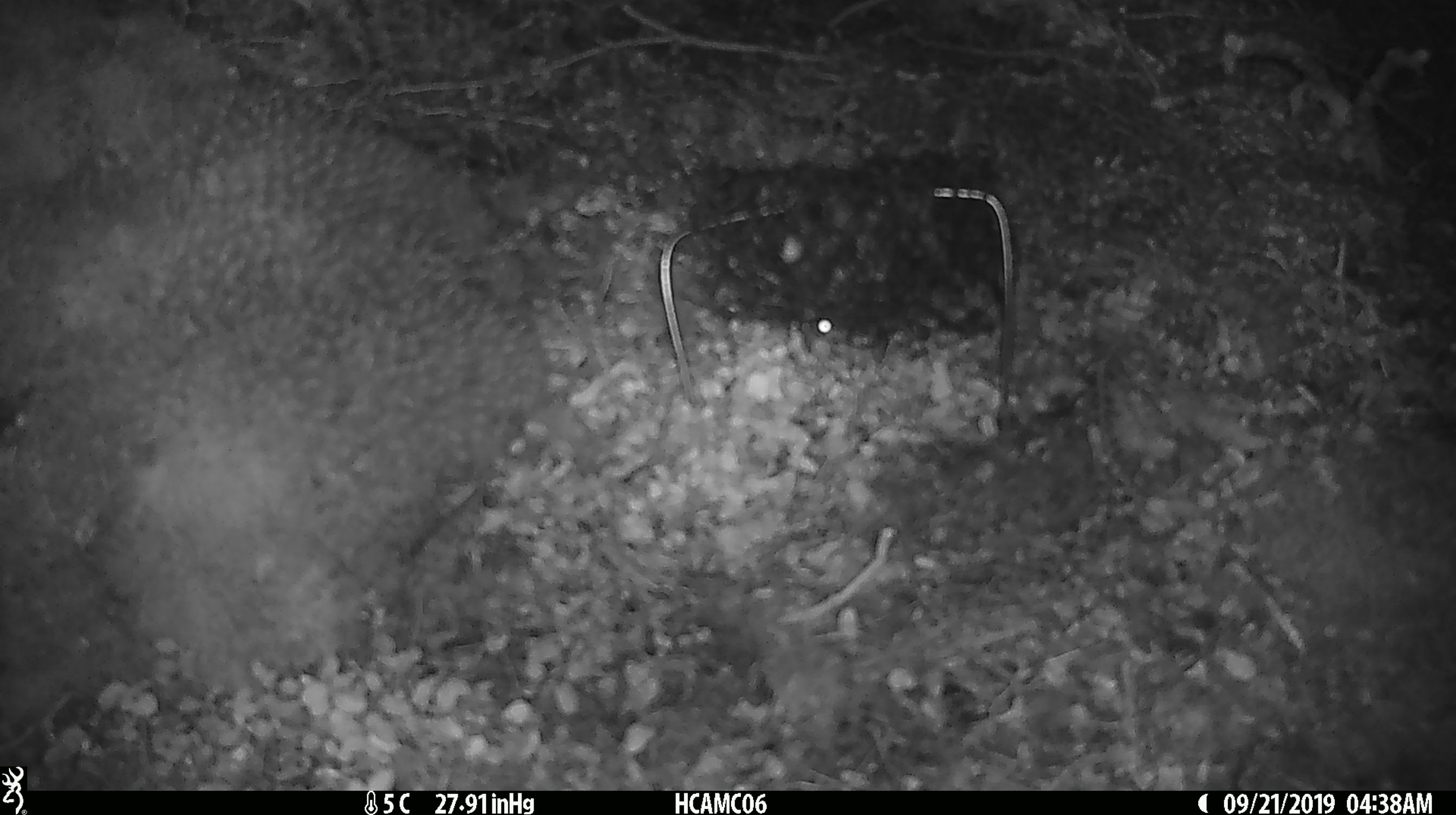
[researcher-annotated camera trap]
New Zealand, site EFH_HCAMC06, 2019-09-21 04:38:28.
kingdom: Animalia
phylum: Chordata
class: Mammalia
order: Rodentia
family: Muridae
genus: Mus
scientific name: Mus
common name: mouse